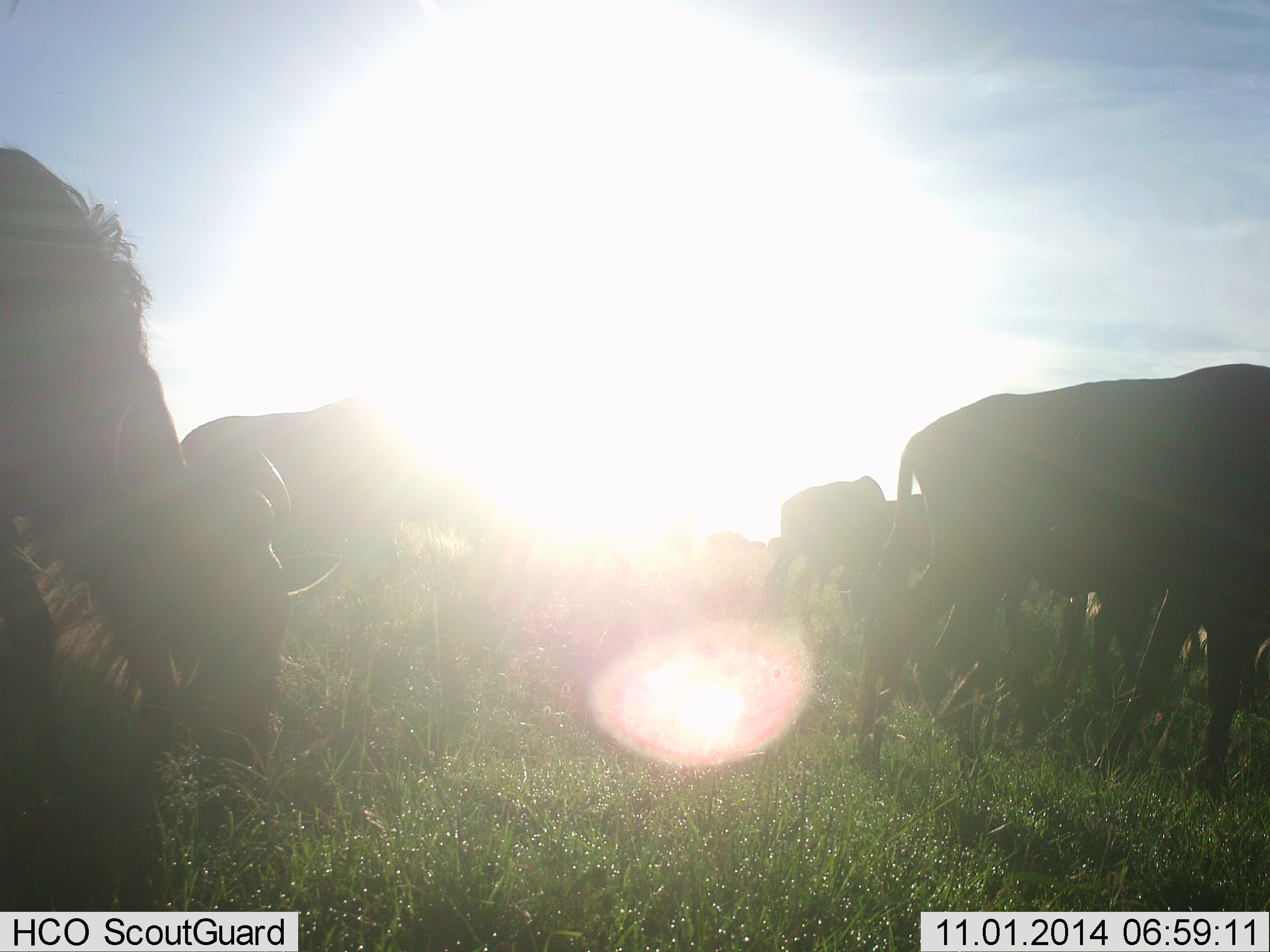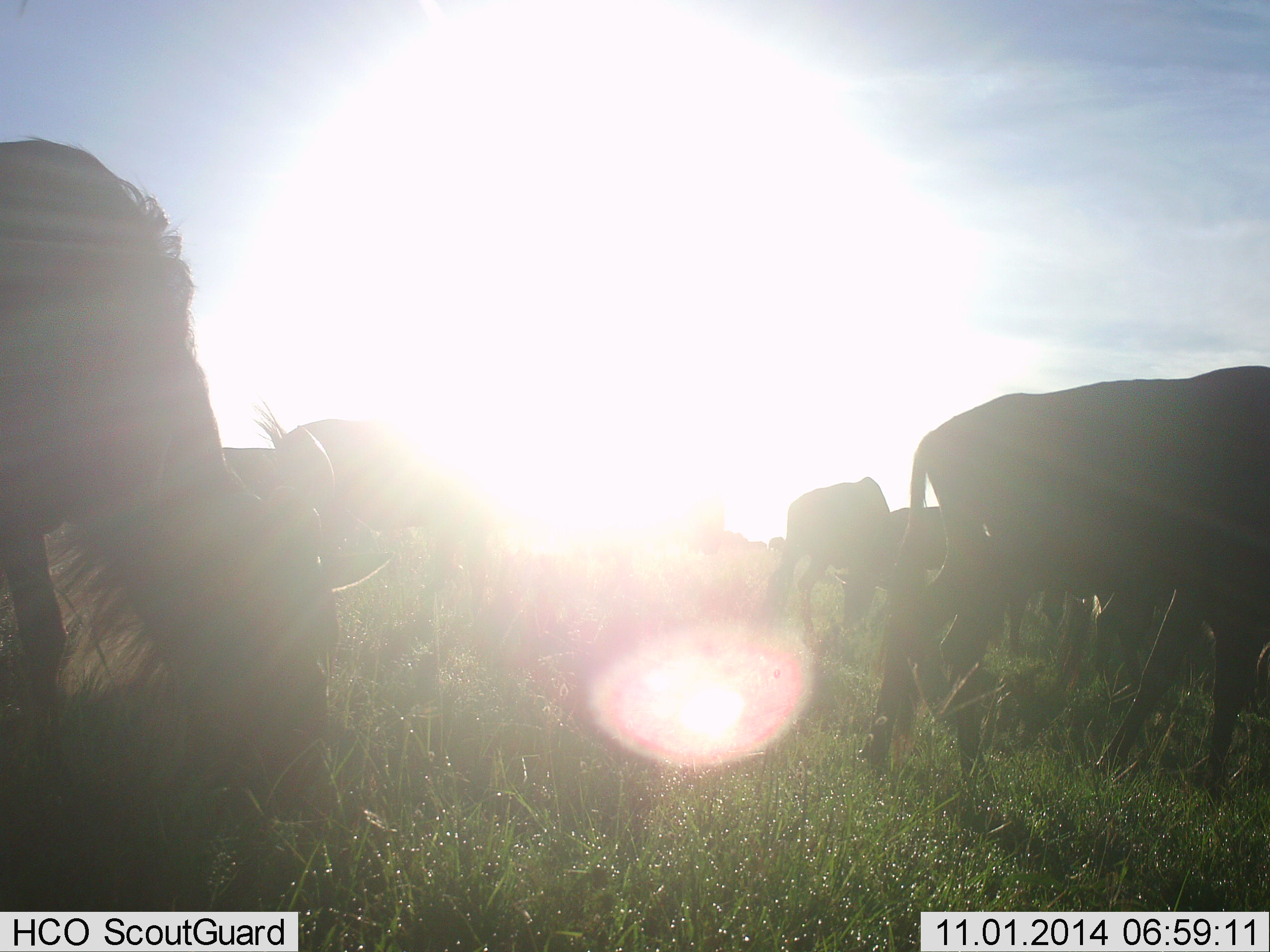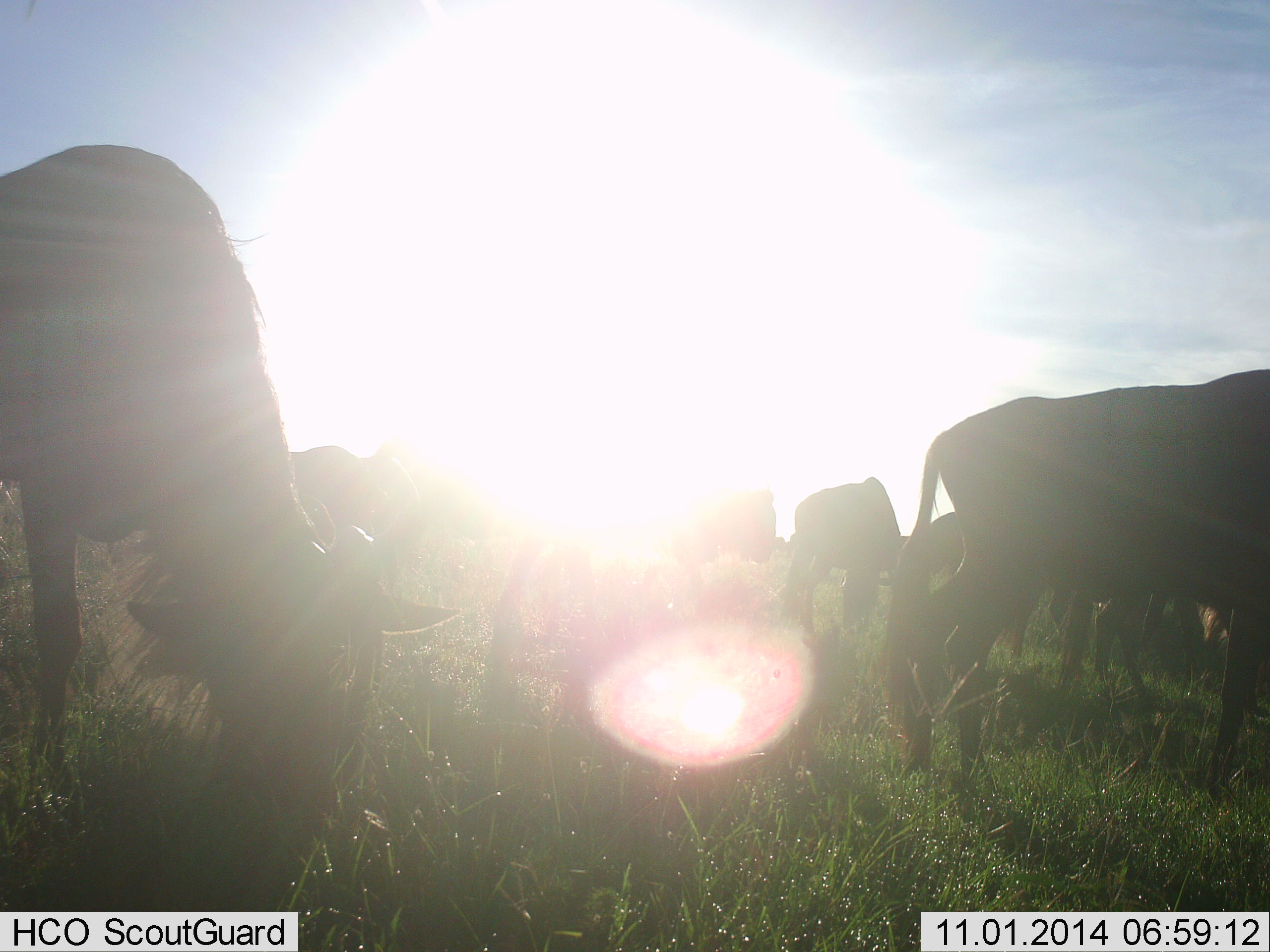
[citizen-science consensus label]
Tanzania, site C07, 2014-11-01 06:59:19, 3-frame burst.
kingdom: Animalia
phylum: Chordata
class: Mammalia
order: Artiodactyla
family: Bovidae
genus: Connochaetes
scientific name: Connochaetes taurinus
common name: blue wildebeest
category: wildebeest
Wildebeest (blue wildebeest) (Connochaetes taurinus), count 9. Behavior (volunteer vote fractions): standing 30%, resting 0%, moving 50%, interacting 0%. Young present (vote fraction): 0%. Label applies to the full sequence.